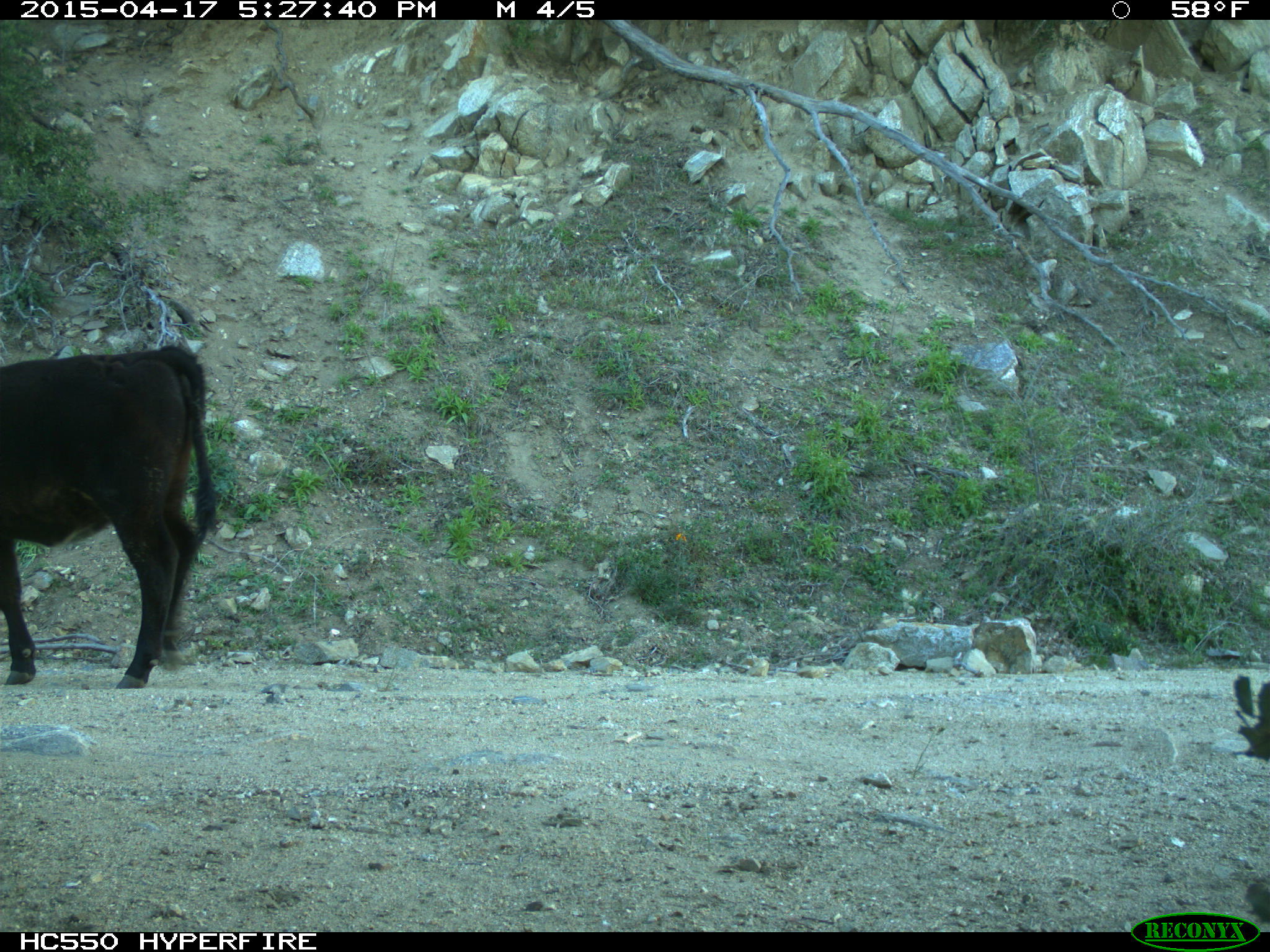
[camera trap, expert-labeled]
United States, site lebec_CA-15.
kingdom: Animalia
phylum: Chordata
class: Mammalia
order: Artiodactyla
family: Bovidae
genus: Bos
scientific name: Bos taurus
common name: domestic cow